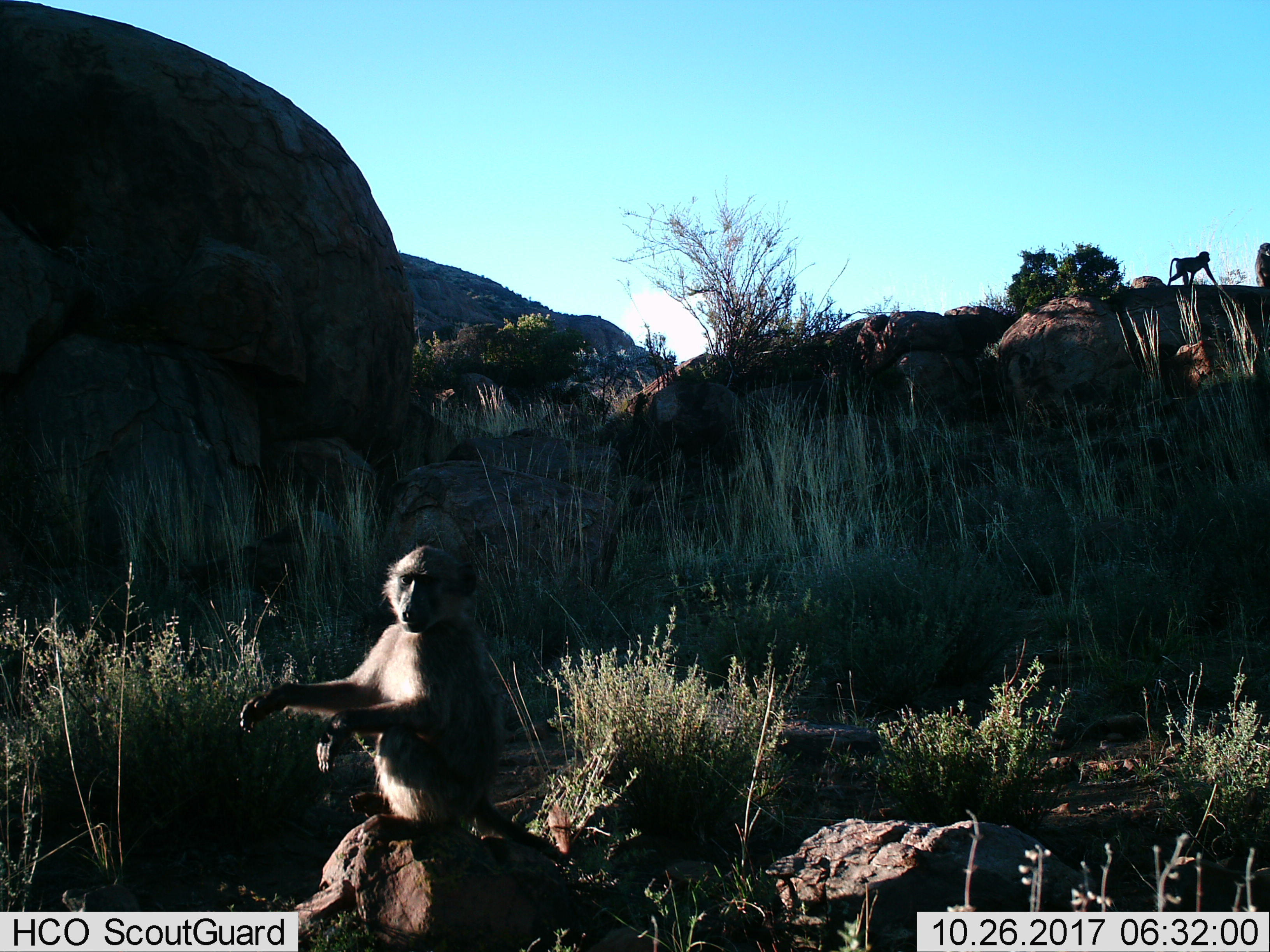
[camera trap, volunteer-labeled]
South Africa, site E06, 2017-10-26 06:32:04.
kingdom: Animalia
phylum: Chordata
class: Mammalia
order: Primates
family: Cercopithecidae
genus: Chlorocebus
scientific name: Chlorocebus pygerythrus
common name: vervet monkey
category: monkeyvervet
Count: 3.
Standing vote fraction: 60%.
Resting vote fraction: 40%.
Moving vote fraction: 40%.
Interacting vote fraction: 40%.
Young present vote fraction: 0%.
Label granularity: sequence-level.